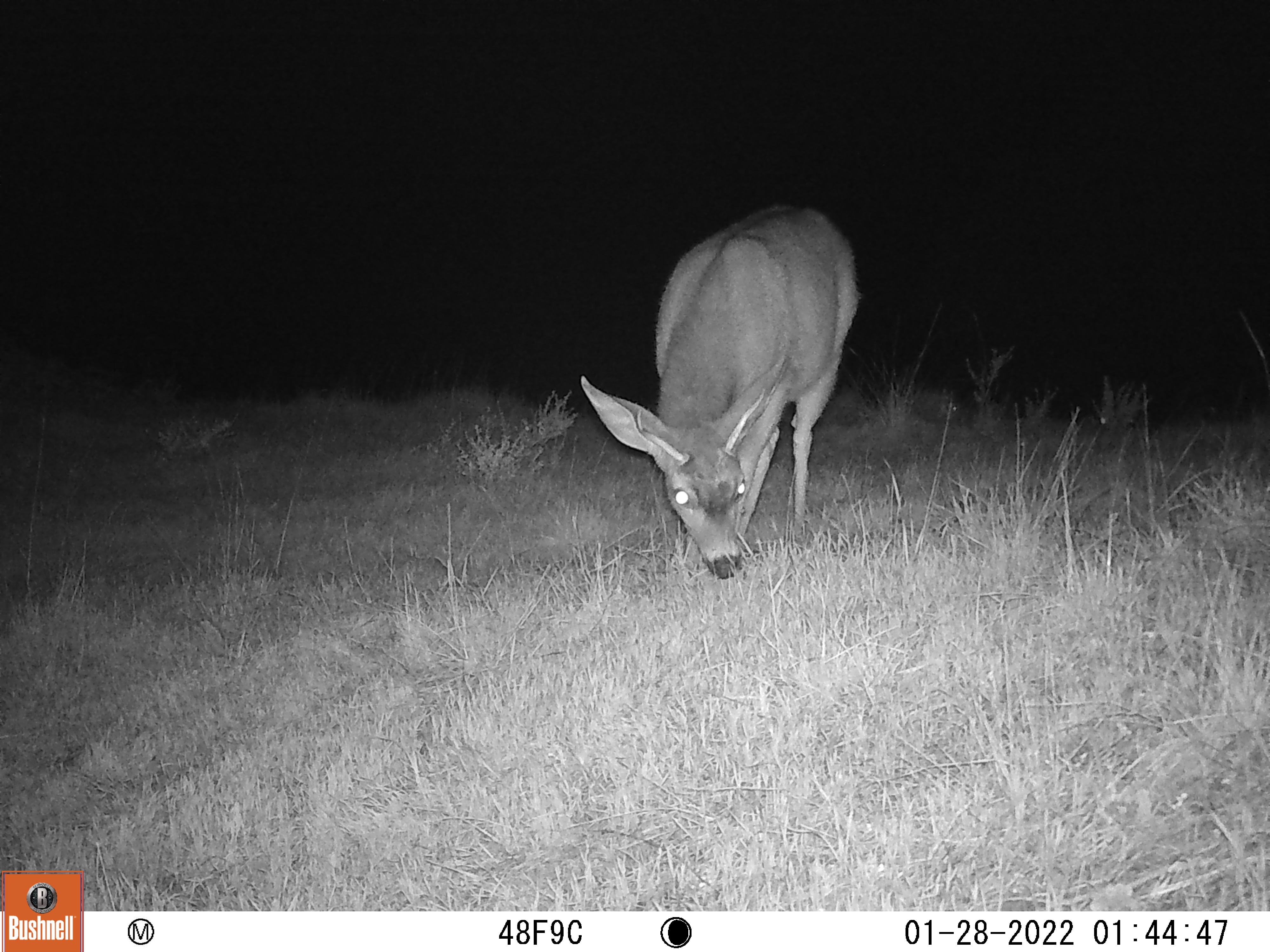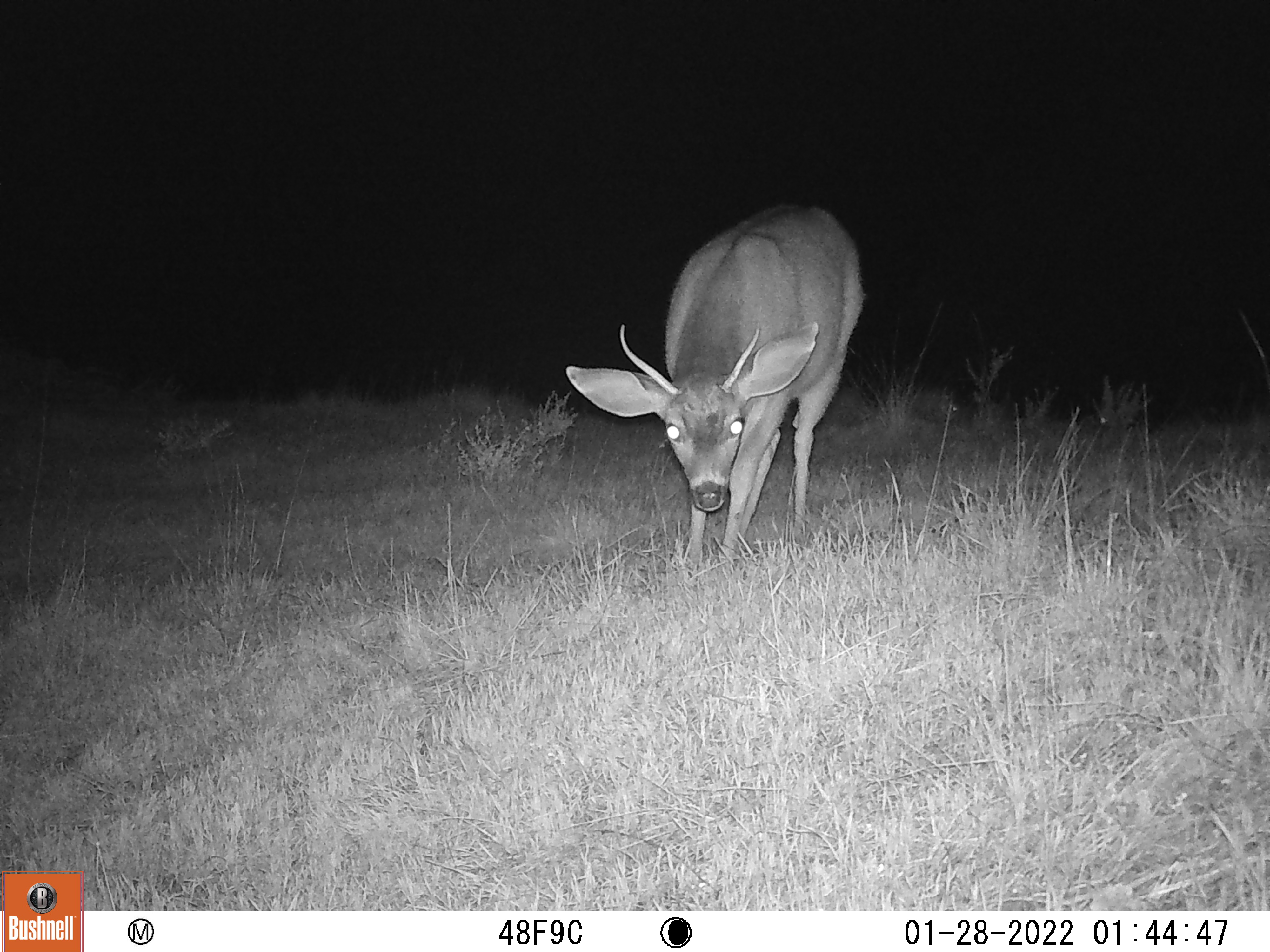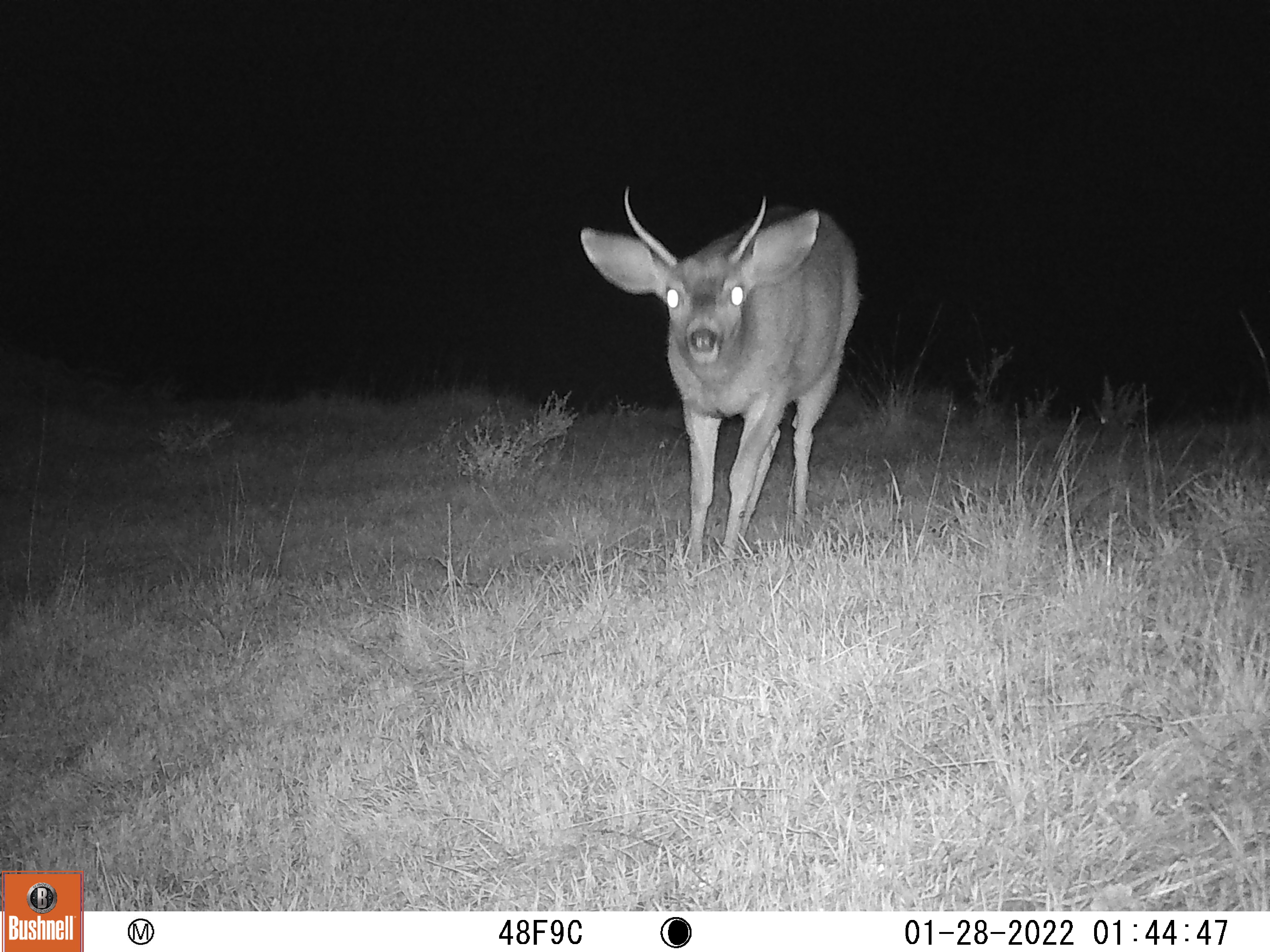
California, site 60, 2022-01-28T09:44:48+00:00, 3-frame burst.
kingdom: Animalia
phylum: Chordata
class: Mammalia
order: Artiodactyla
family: Cervidae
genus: Odocoileus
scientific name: Odocoileus hemionus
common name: mule deer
Mule deer (Odocoileus hemionus).